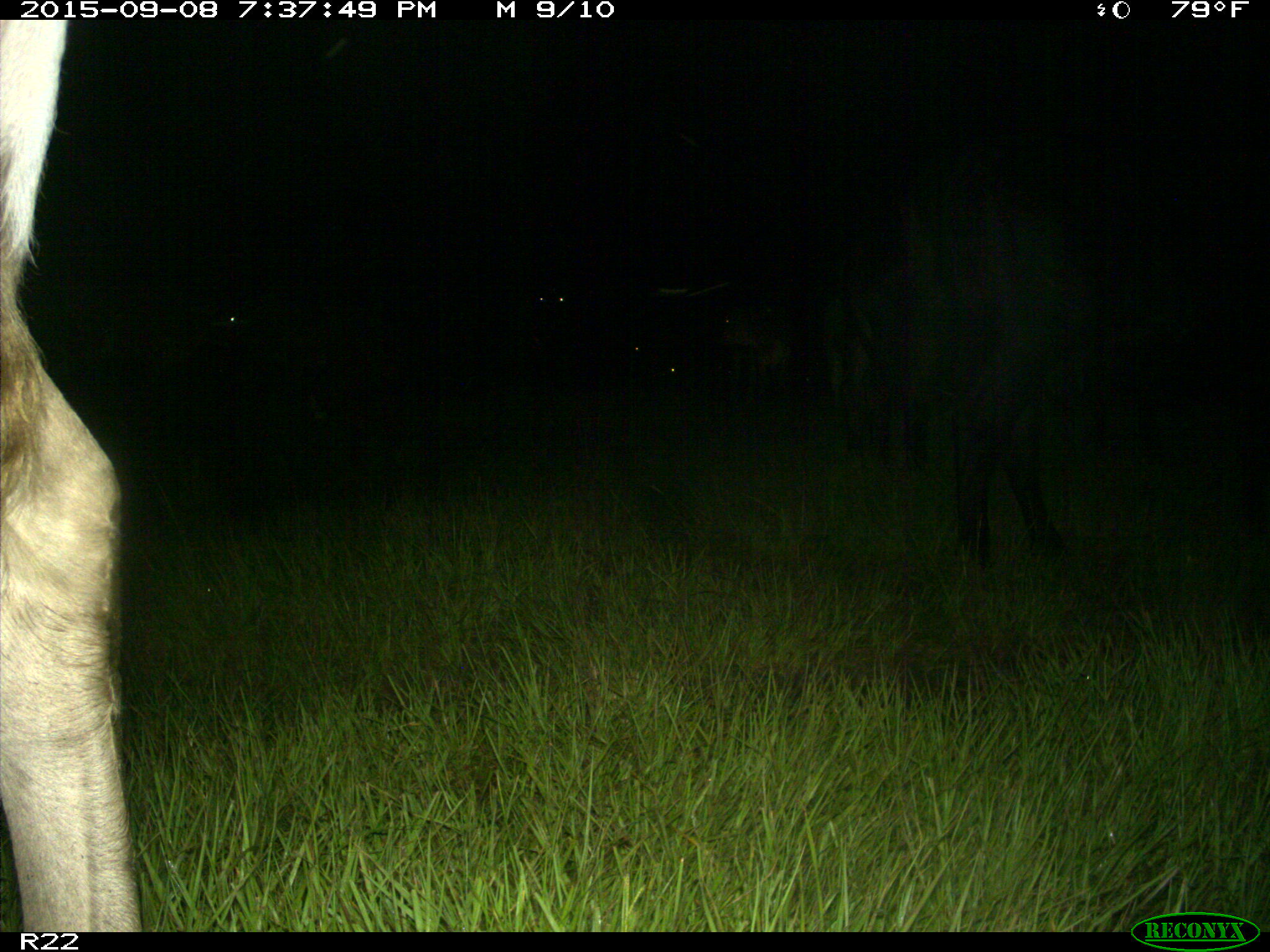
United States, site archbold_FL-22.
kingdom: Animalia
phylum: Chordata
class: Mammalia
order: Artiodactyla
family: Bovidae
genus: Bos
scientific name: Bos taurus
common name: domestic cow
Bos taurus (domestic cow).